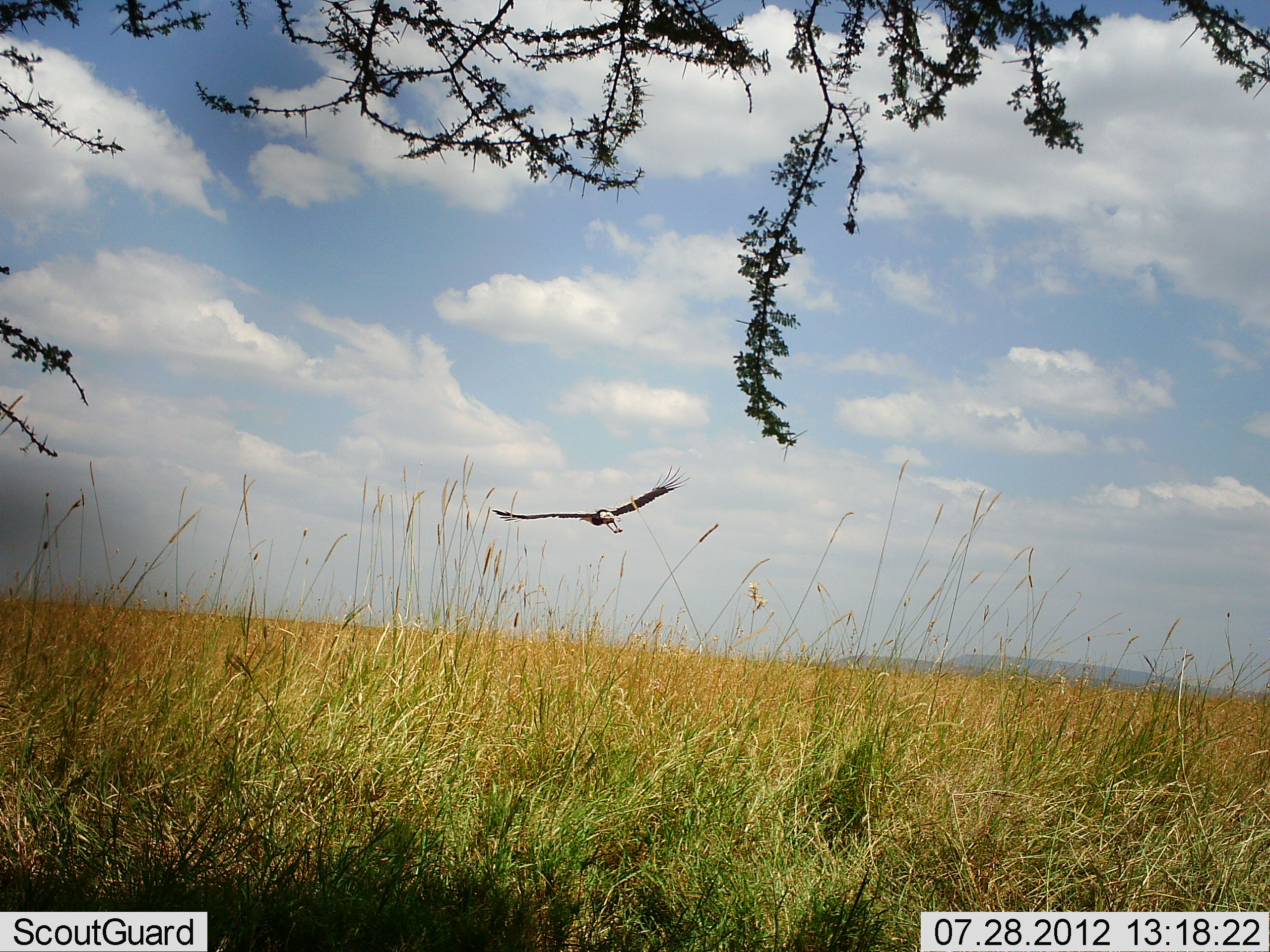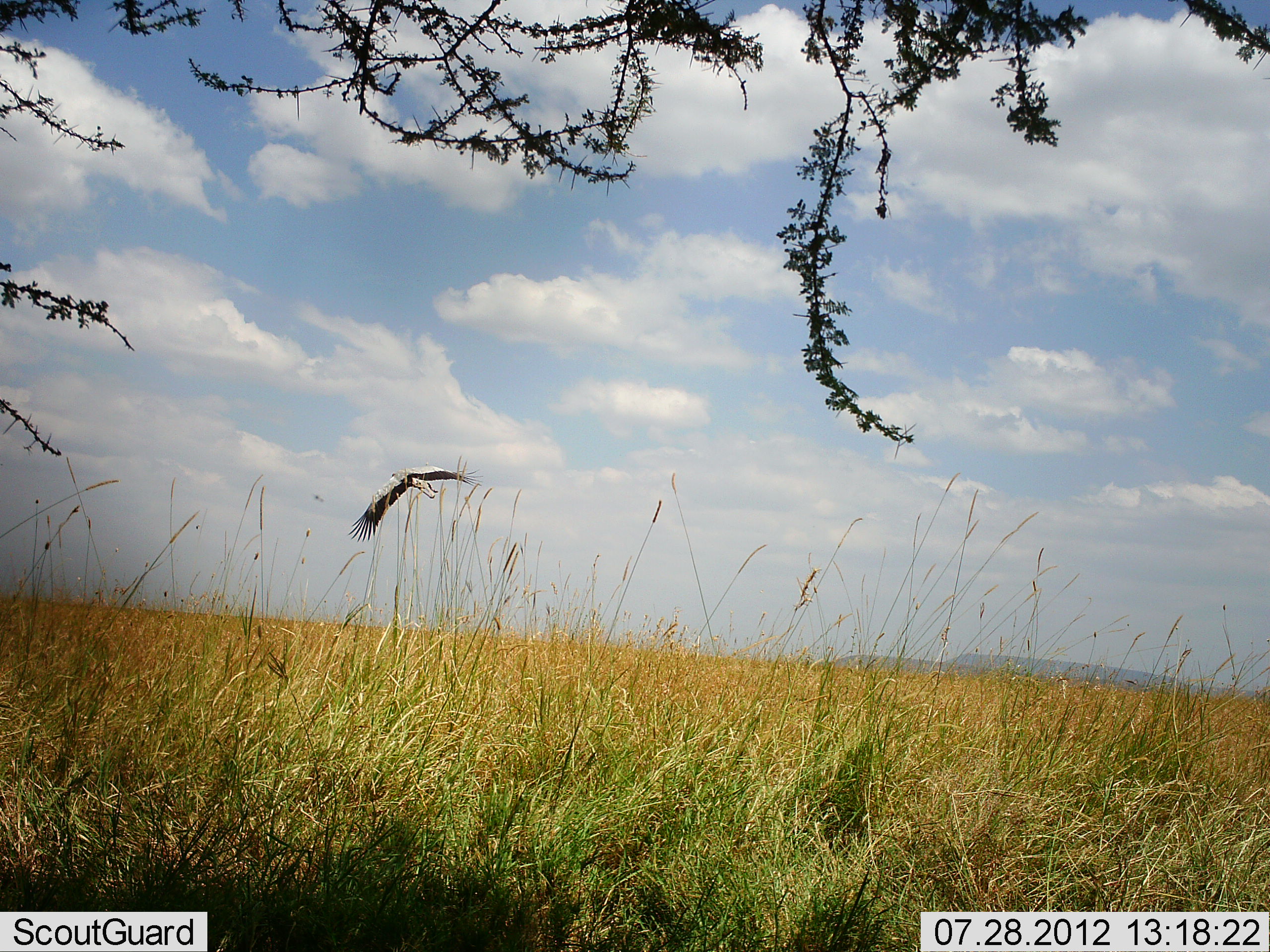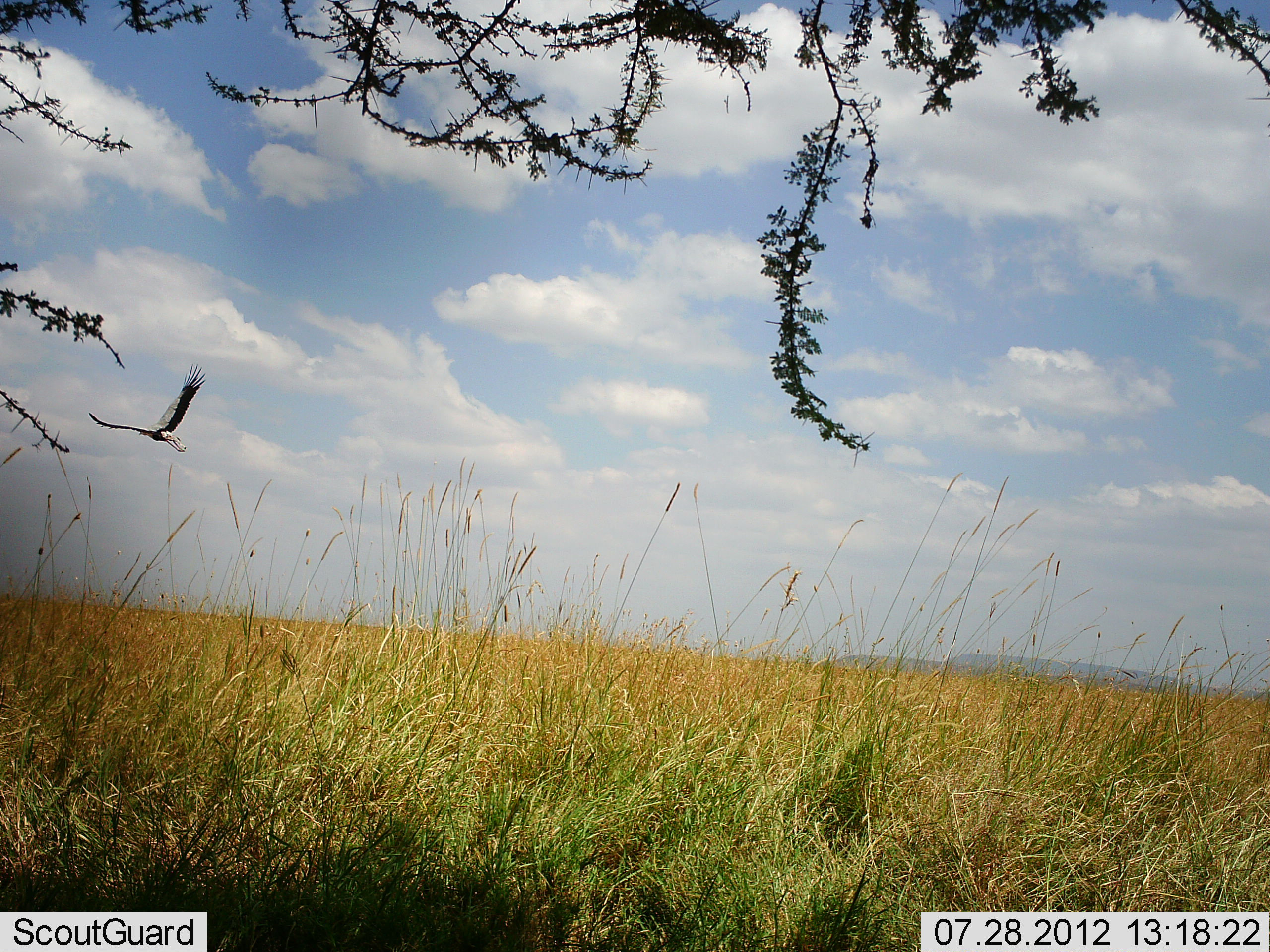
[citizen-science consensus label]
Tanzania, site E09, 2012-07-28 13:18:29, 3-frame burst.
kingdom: Animalia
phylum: Chordata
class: Aves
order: Accipitriformes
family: Sagittariidae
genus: Sagittarius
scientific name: Sagittarius serpentarius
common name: secretary bird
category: secretarybird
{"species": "secretarybird (secretary bird) (Sagittarius serpentarius)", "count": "1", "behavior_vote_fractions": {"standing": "0%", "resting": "0%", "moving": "100%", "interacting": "0%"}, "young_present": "0%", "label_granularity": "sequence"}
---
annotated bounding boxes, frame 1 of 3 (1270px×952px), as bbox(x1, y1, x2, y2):
animal: bbox(491, 465, 690, 535)